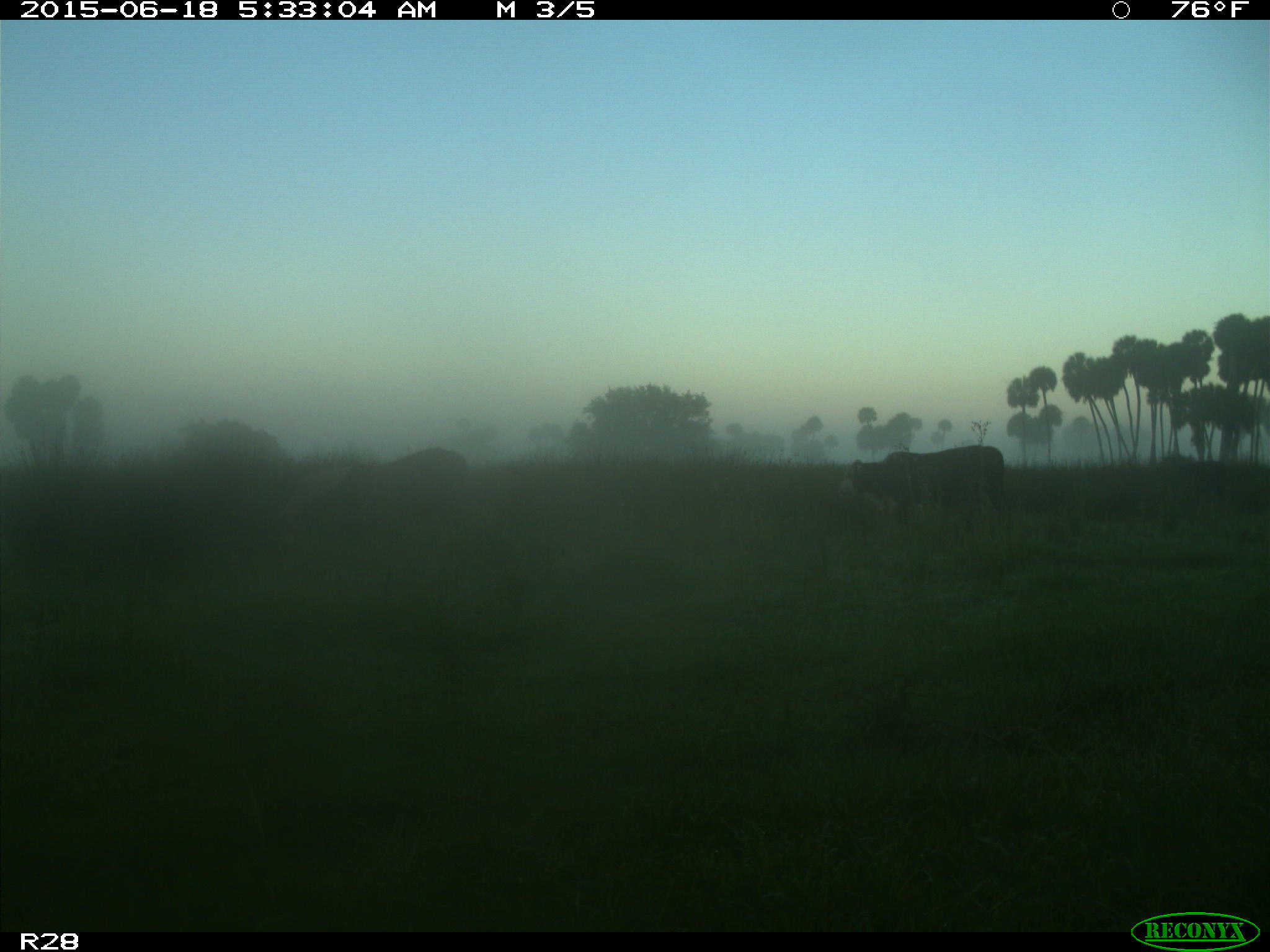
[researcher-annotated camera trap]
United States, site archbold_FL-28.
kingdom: Animalia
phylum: Chordata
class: Mammalia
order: Artiodactyla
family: Bovidae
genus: Bos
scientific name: Bos taurus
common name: domestic cow